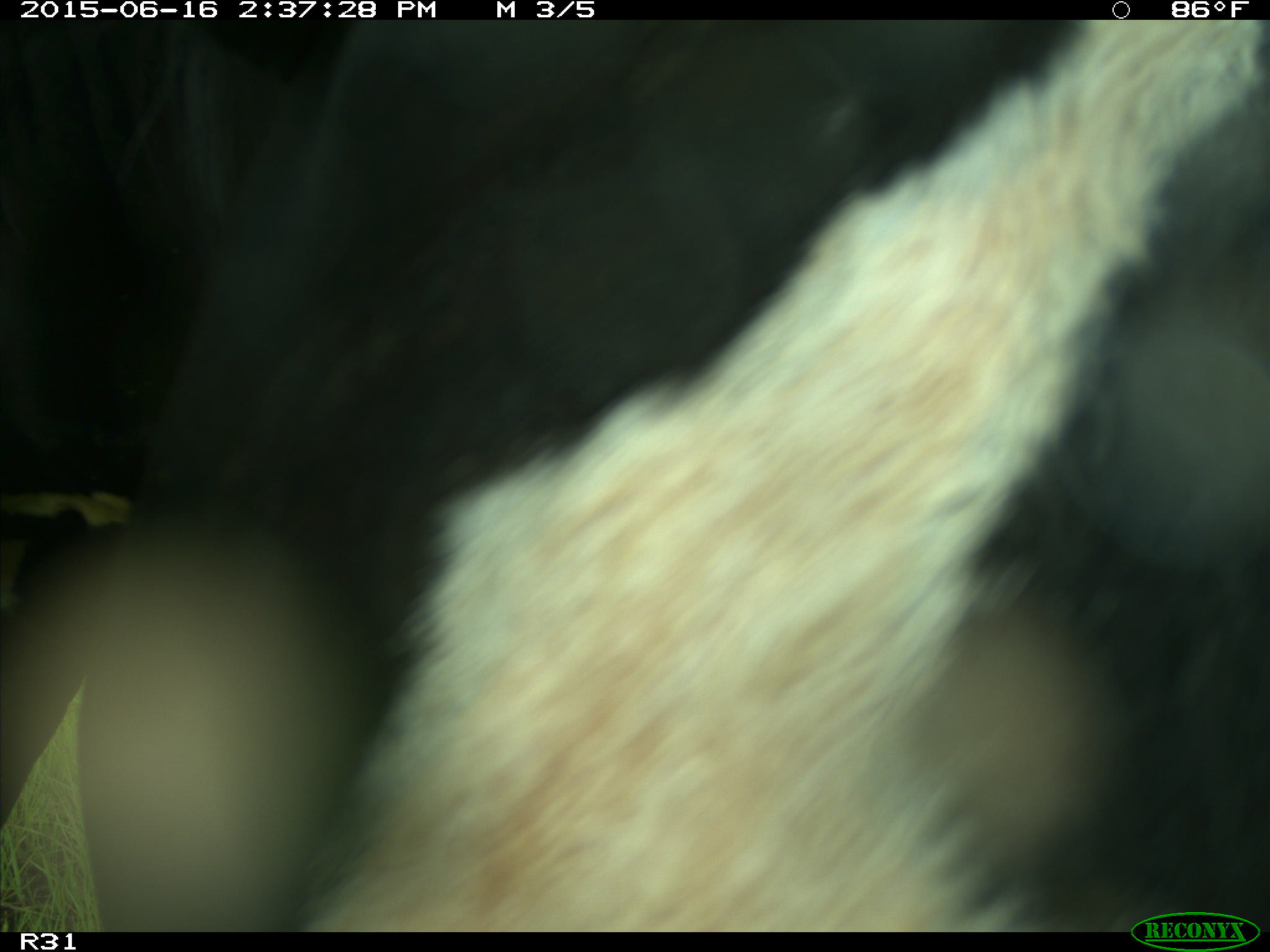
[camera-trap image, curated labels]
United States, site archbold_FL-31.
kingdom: Animalia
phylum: Chordata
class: Mammalia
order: Artiodactyla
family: Bovidae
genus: Bos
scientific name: Bos taurus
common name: domestic cow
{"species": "Bos taurus (domestic cow)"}